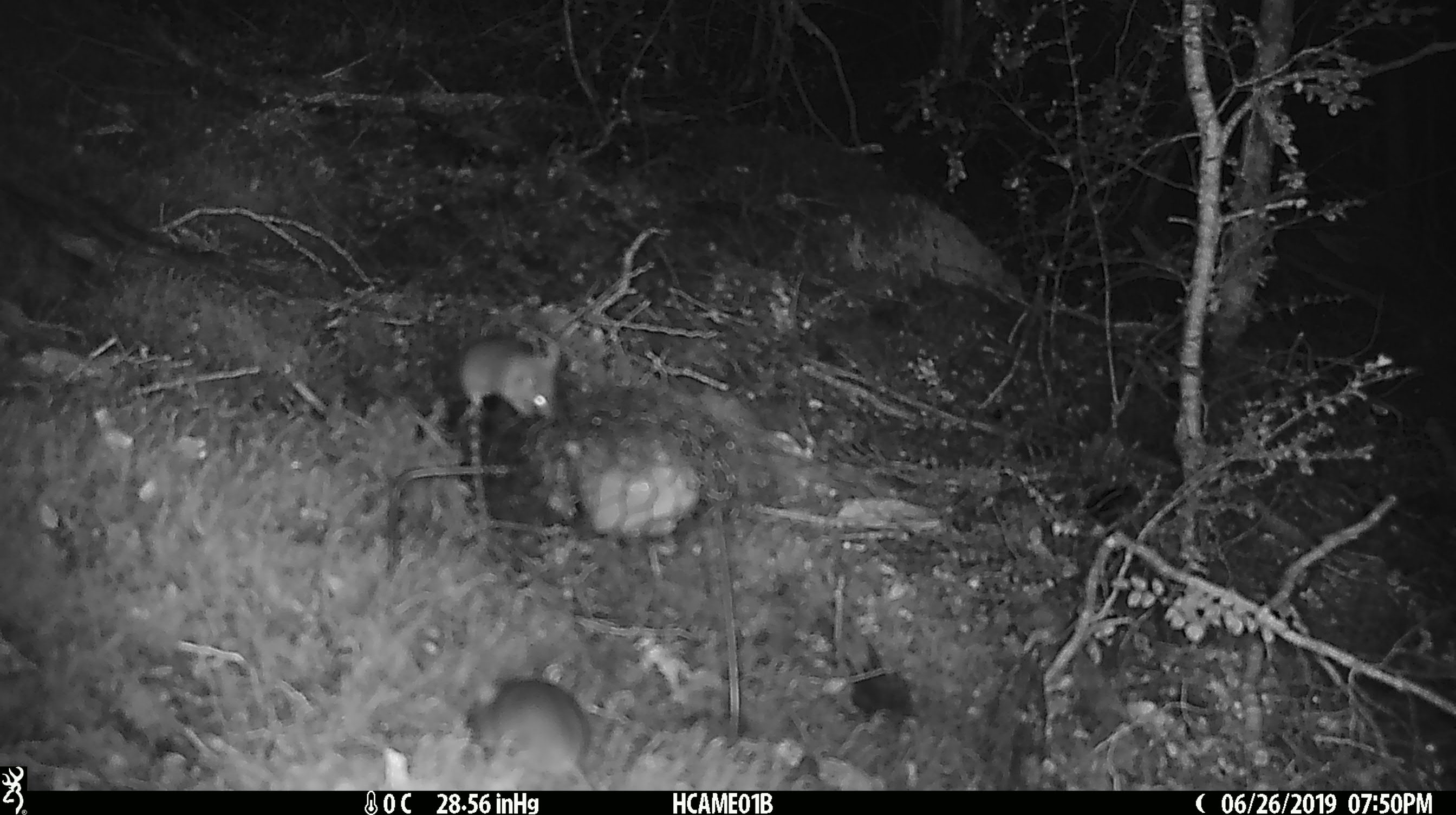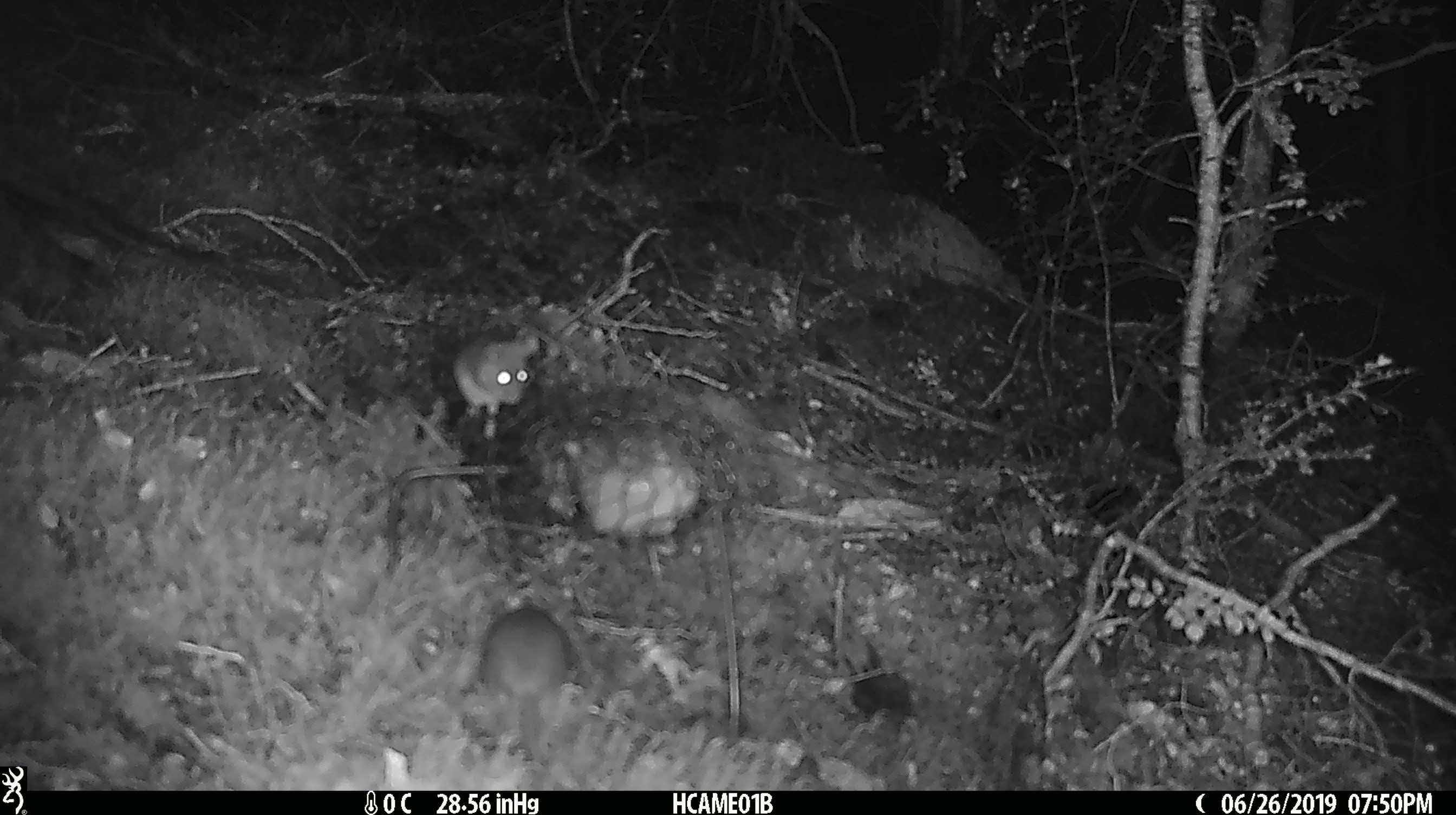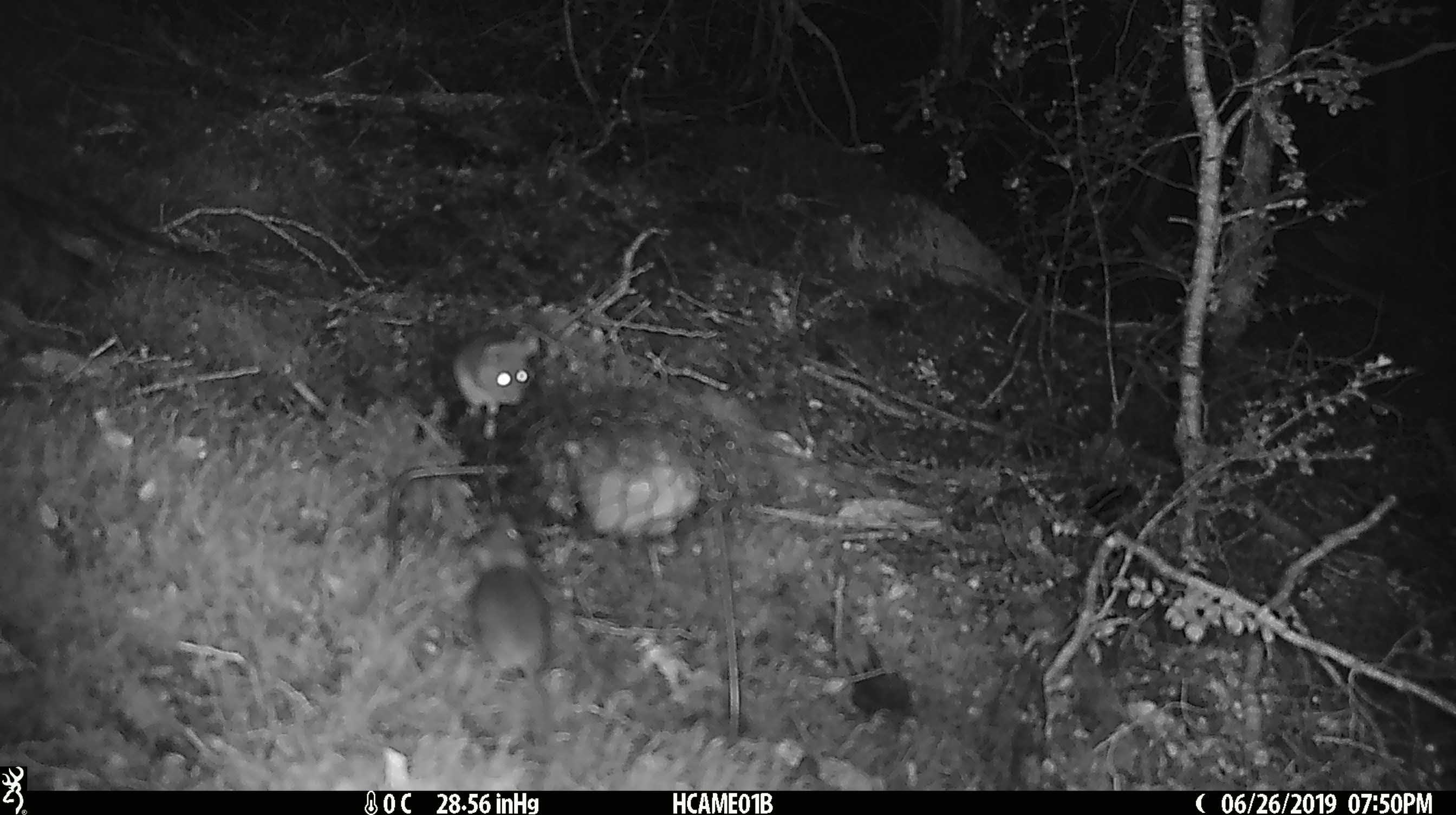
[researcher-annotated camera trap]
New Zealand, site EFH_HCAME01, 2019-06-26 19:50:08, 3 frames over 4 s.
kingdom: Animalia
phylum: Chordata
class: Mammalia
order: Rodentia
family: Muridae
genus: Mus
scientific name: Mus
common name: mouse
Mouse (Mus).